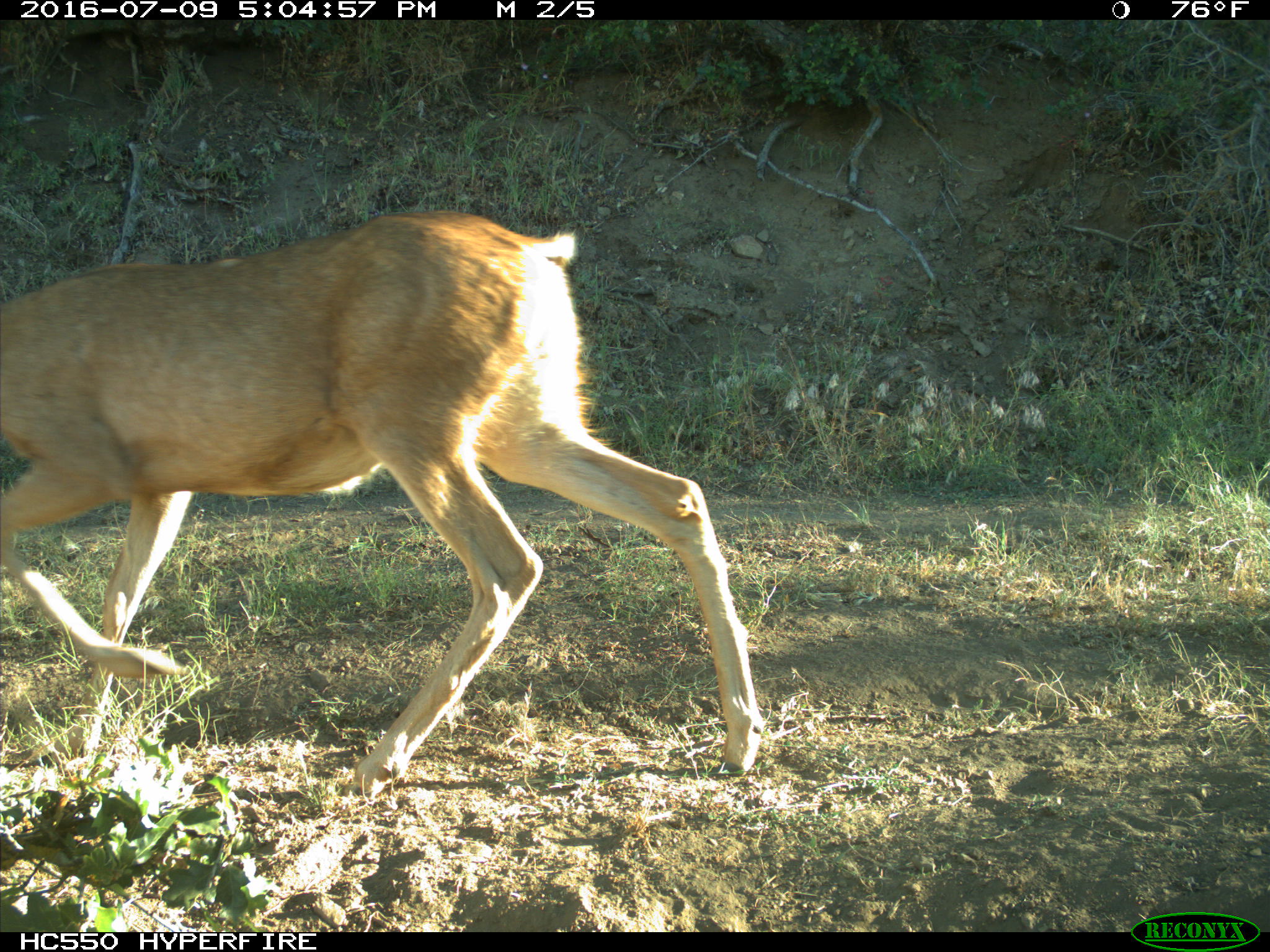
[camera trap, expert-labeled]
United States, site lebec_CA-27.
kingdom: Animalia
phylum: Chordata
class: Mammalia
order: Artiodactyla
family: Cervidae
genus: Odocoileus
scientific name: Odocoileus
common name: deer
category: unidentified deer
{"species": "unidentified deer (deer) (Odocoileus)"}